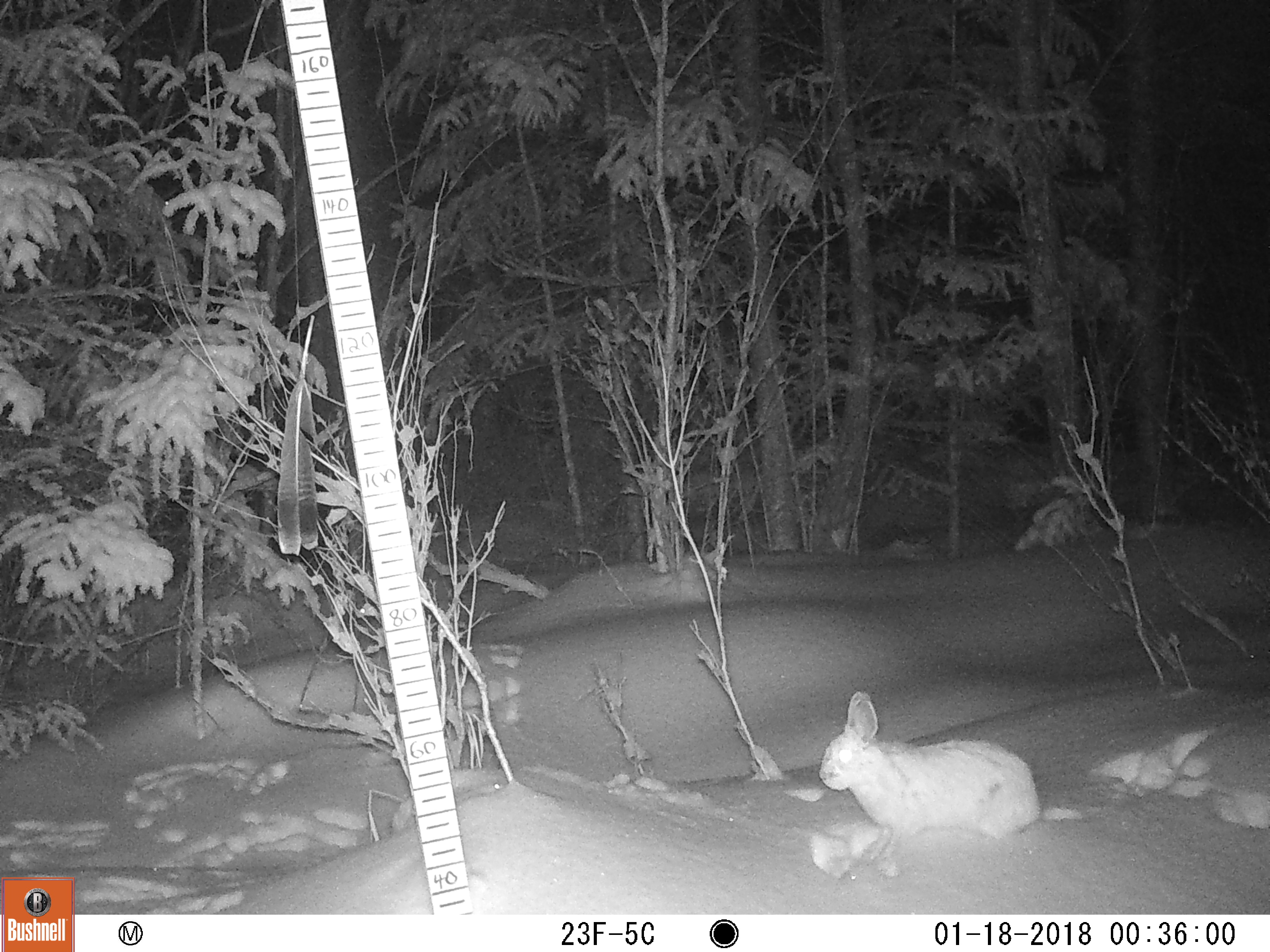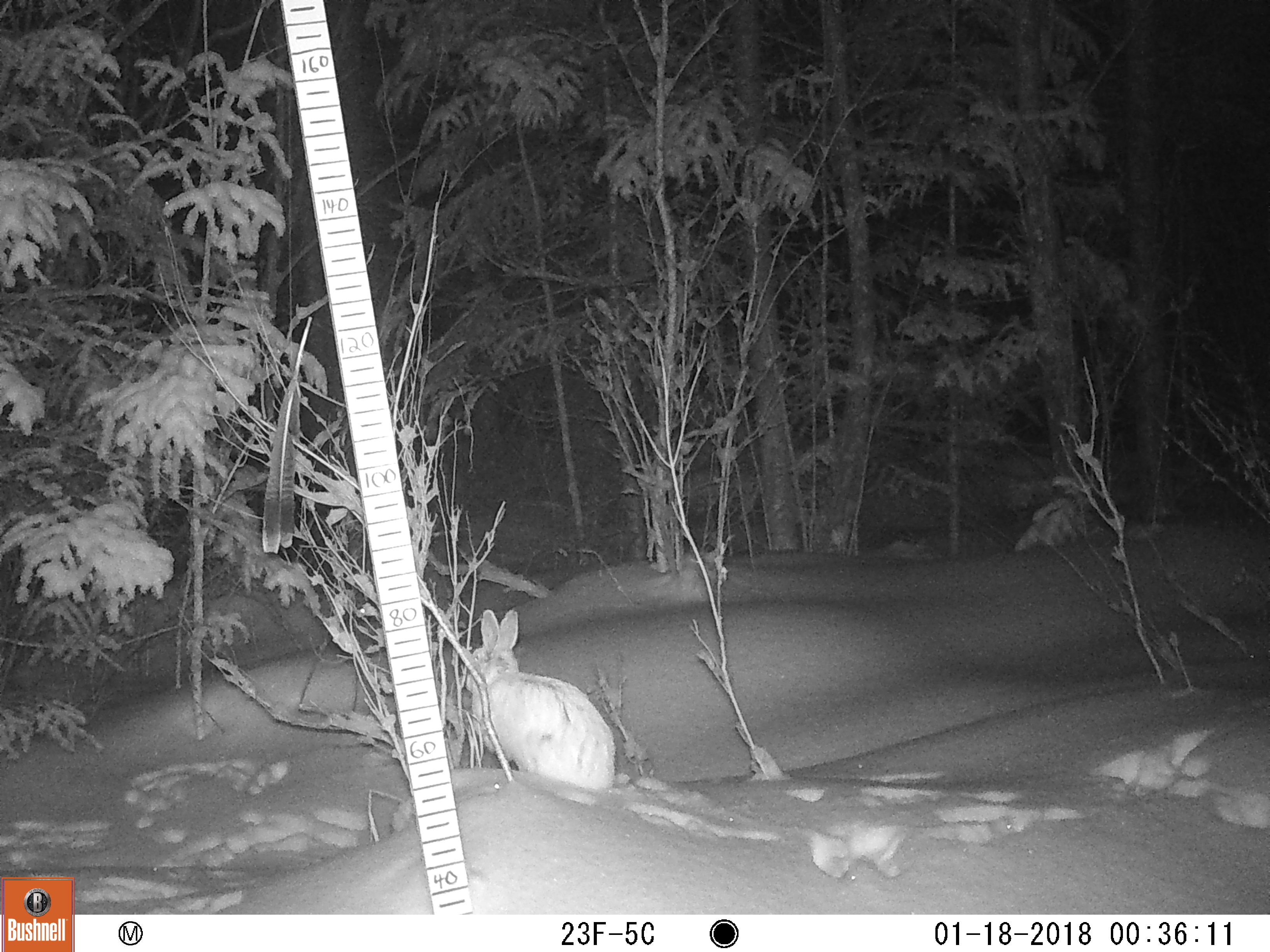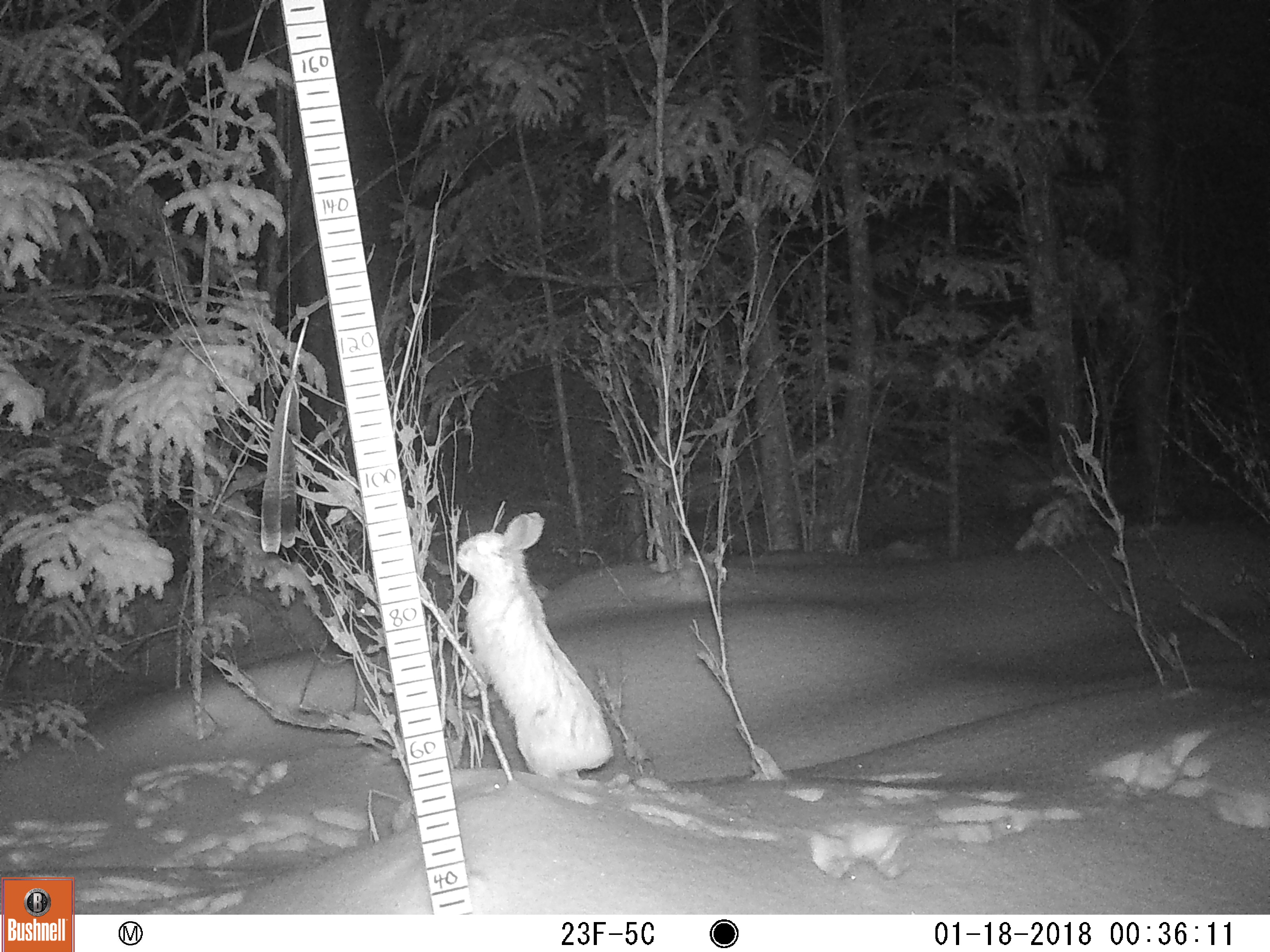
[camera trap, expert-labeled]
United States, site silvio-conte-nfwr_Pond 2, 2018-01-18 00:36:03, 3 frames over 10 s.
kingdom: Animalia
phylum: Chordata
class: Mammalia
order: Lagomorpha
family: Leporidae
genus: Lepus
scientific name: Lepus americanus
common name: snowshoe hare